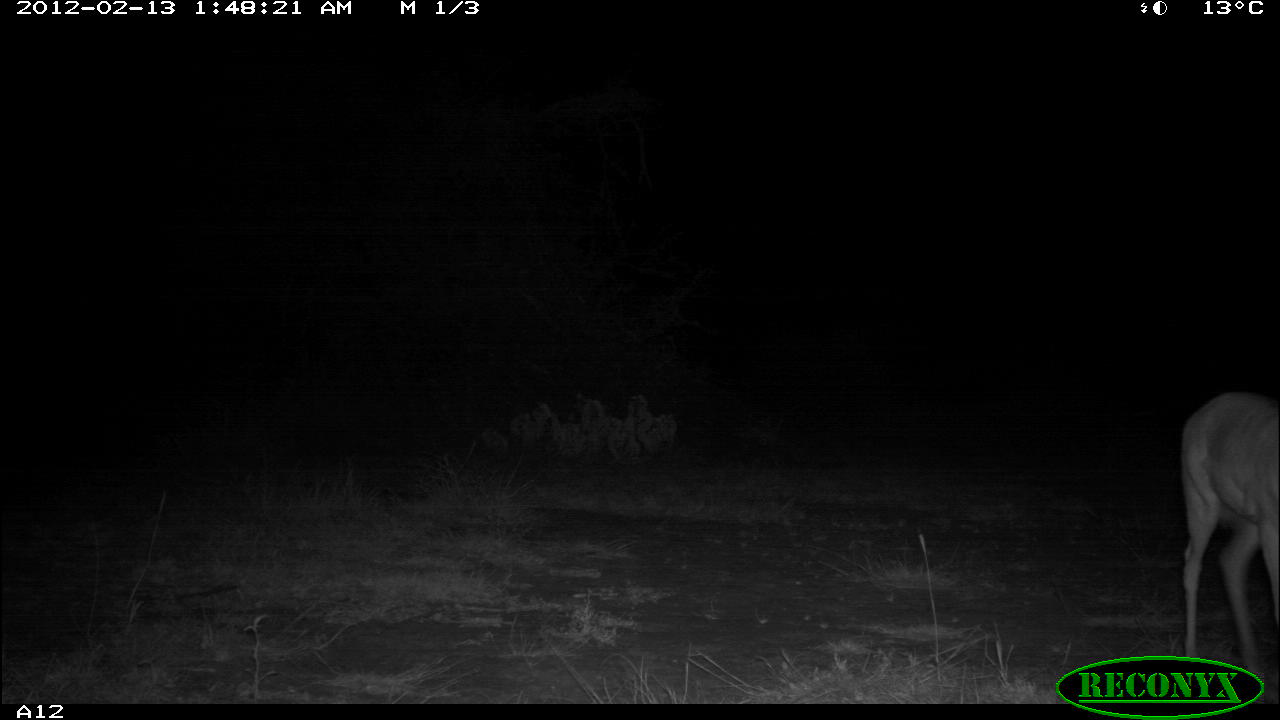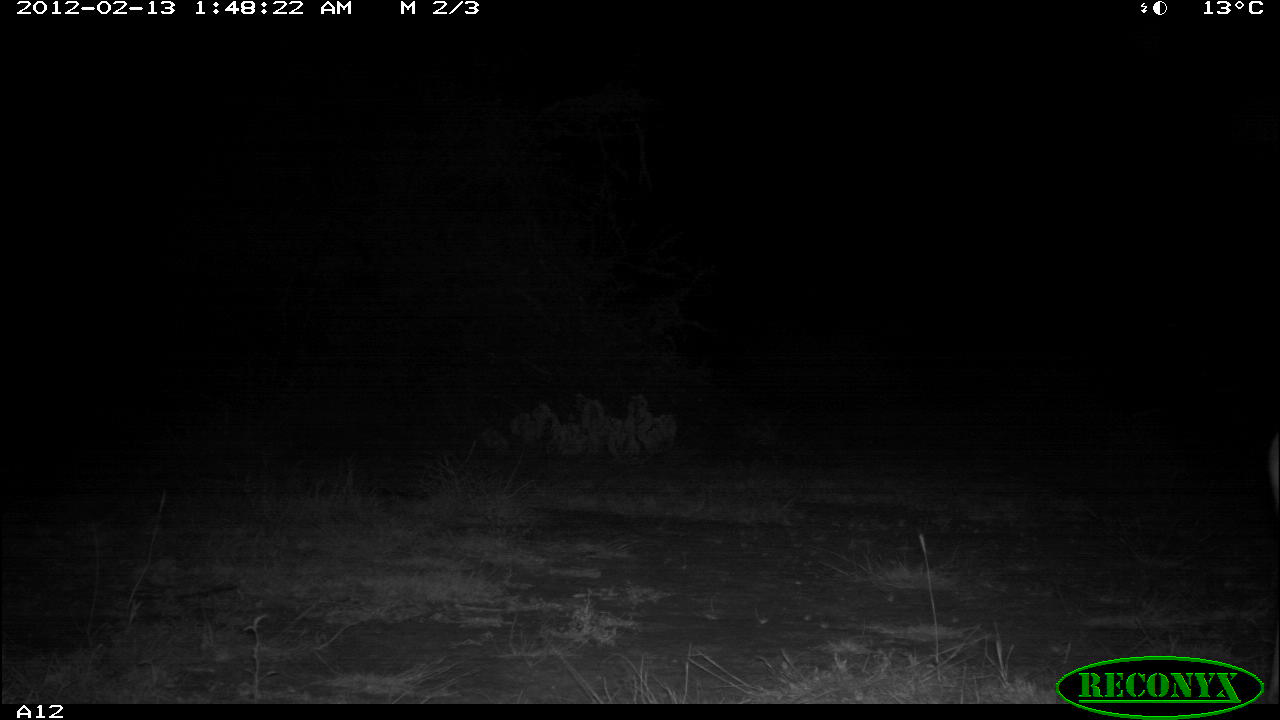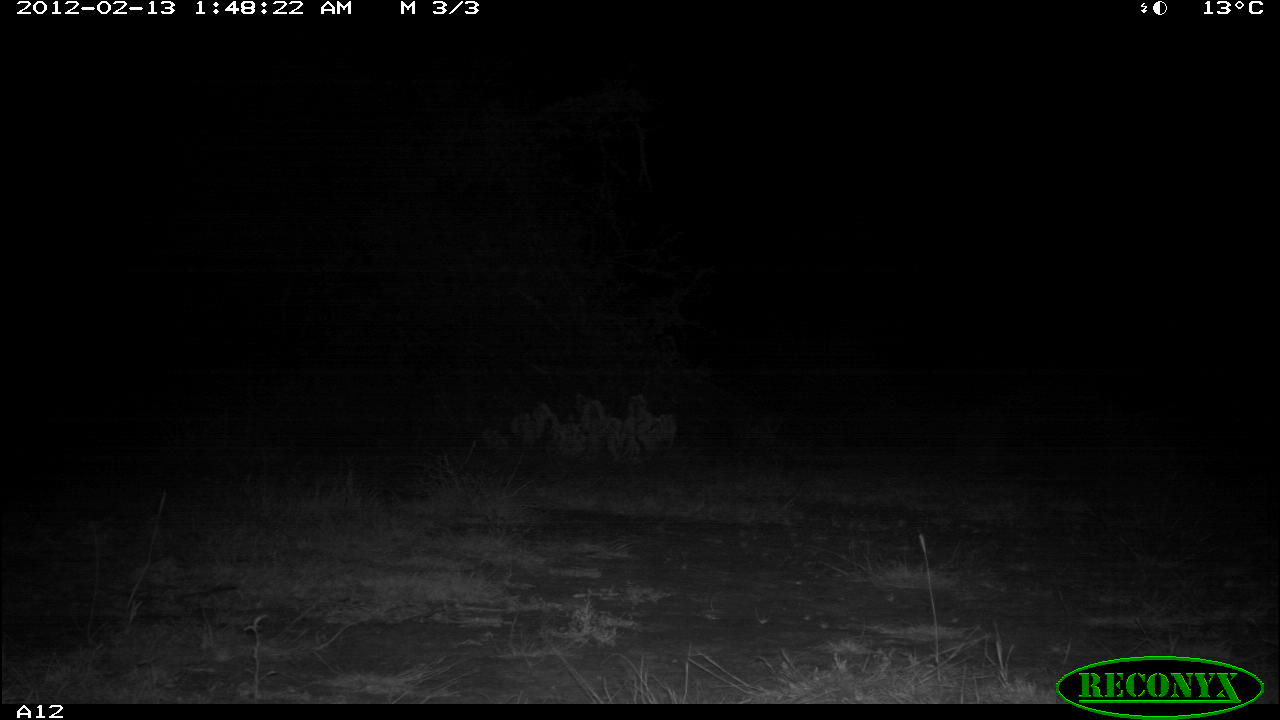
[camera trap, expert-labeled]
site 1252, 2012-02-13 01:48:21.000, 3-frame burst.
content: unidentified animal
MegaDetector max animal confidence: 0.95